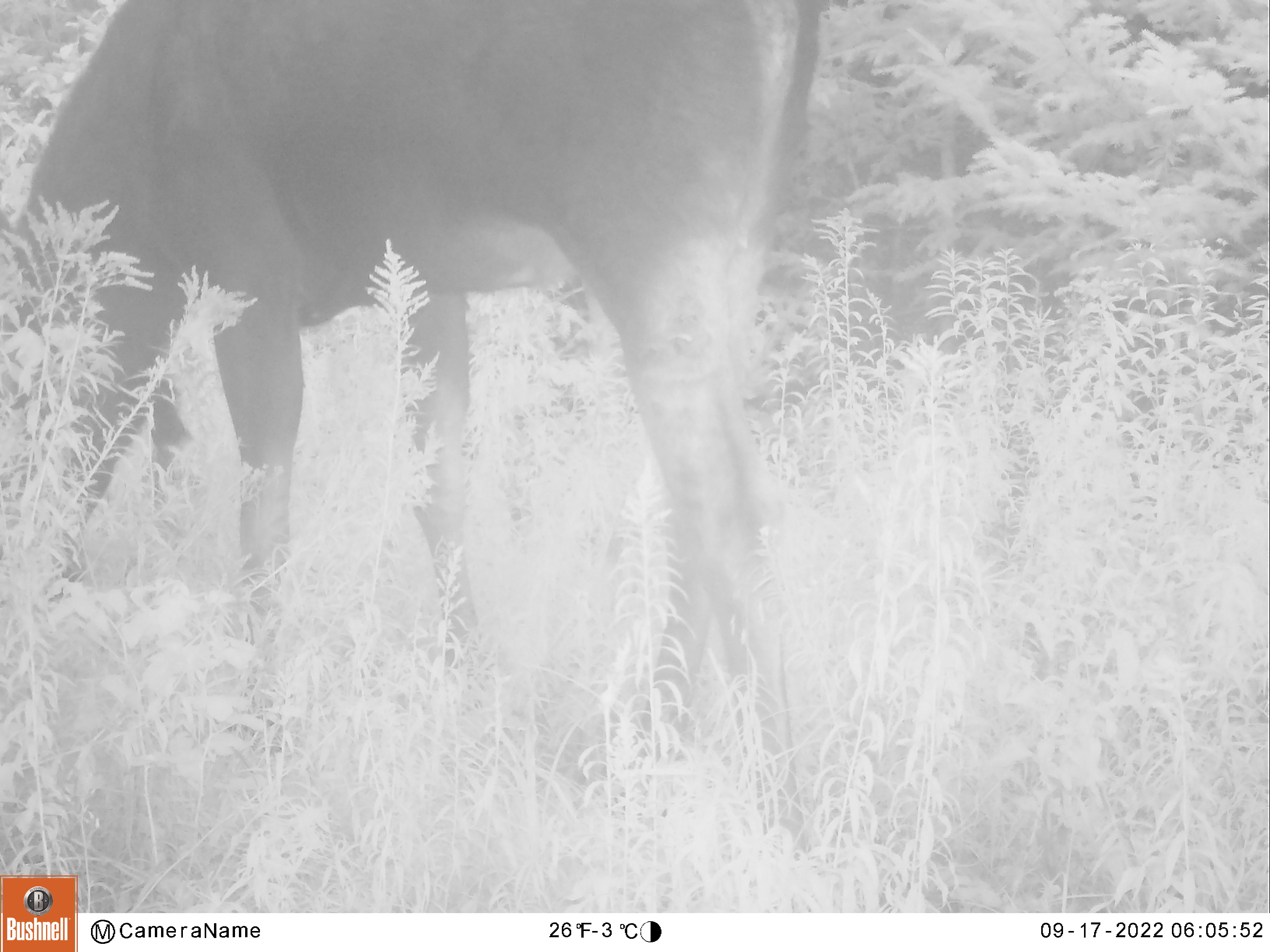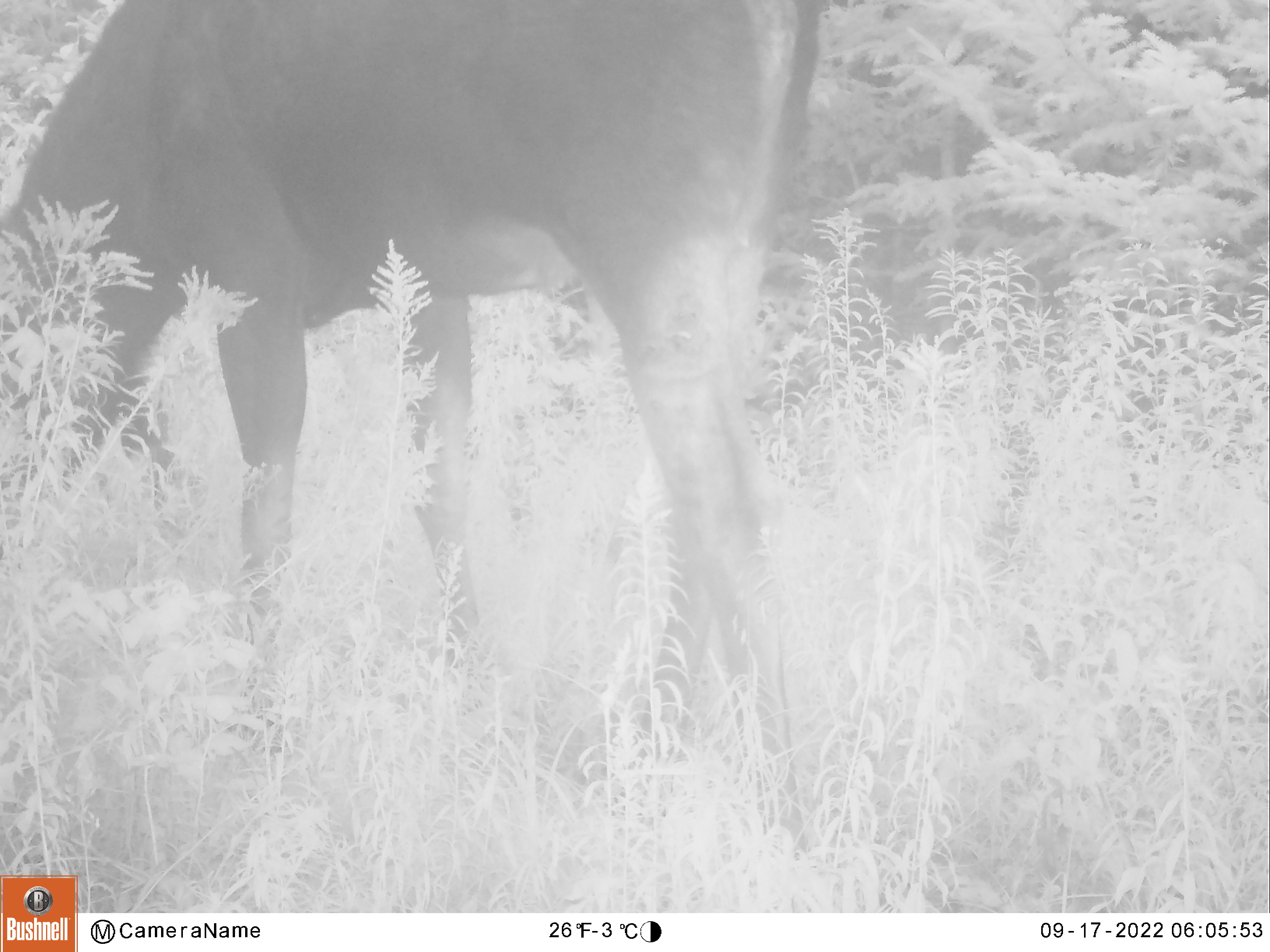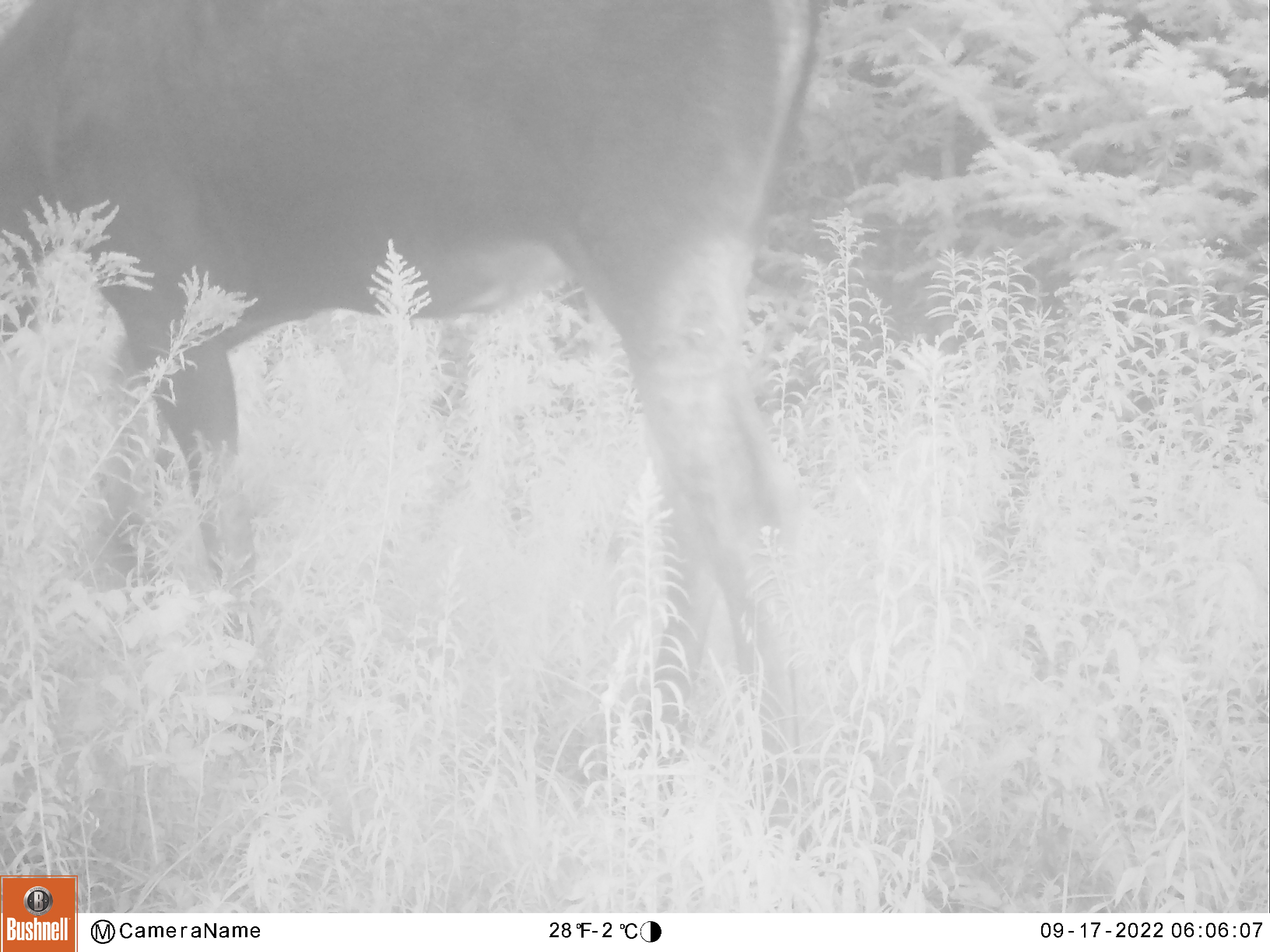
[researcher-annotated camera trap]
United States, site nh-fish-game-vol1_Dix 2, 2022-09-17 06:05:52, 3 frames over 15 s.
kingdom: Animalia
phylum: Chordata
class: Mammalia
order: Artiodactyla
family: Cervidae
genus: Alces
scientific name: Alces alces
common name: moose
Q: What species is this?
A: Moose (Alces alces).